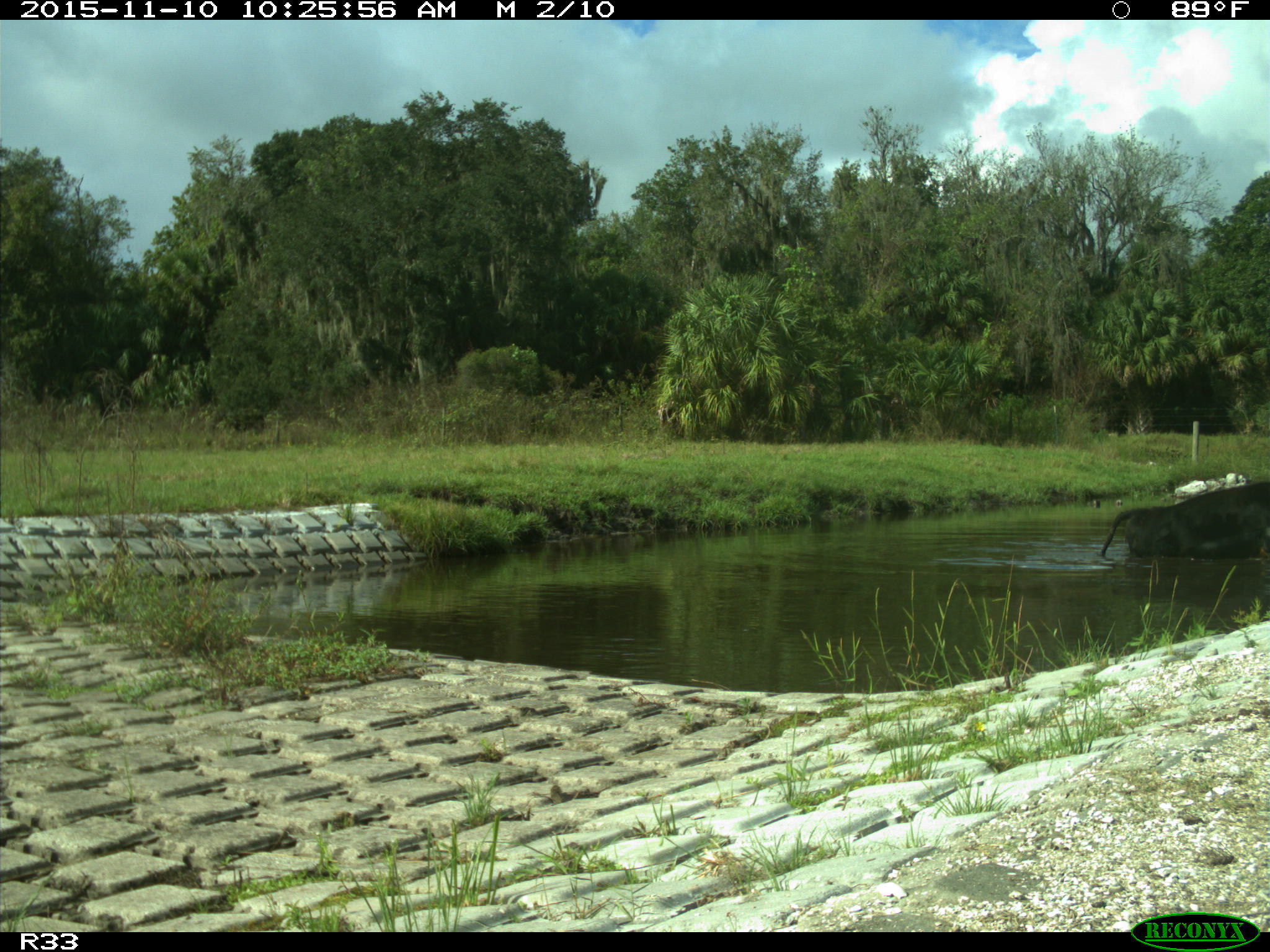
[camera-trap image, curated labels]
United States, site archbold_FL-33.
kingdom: Animalia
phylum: Chordata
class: Mammalia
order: Artiodactyla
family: Bovidae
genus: Bos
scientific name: Bos taurus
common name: domestic cow